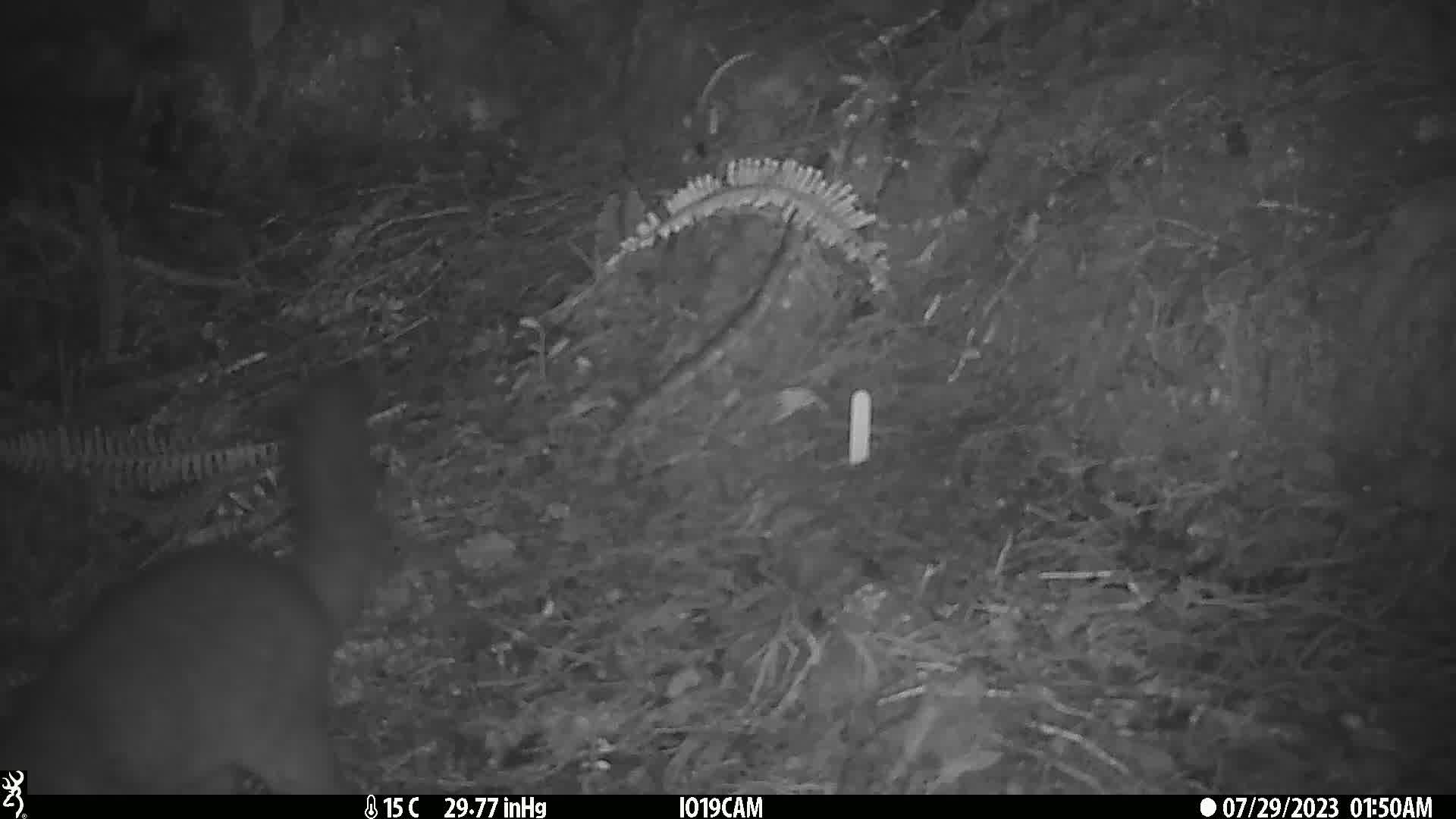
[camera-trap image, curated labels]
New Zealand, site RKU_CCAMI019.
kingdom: Animalia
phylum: Chordata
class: Mammalia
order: Diprotodontia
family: Phalangeridae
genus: Trichosurus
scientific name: Trichosurus vulpecula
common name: common brushtail possum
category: possum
Possum (common brushtail possum) (Trichosurus vulpecula).